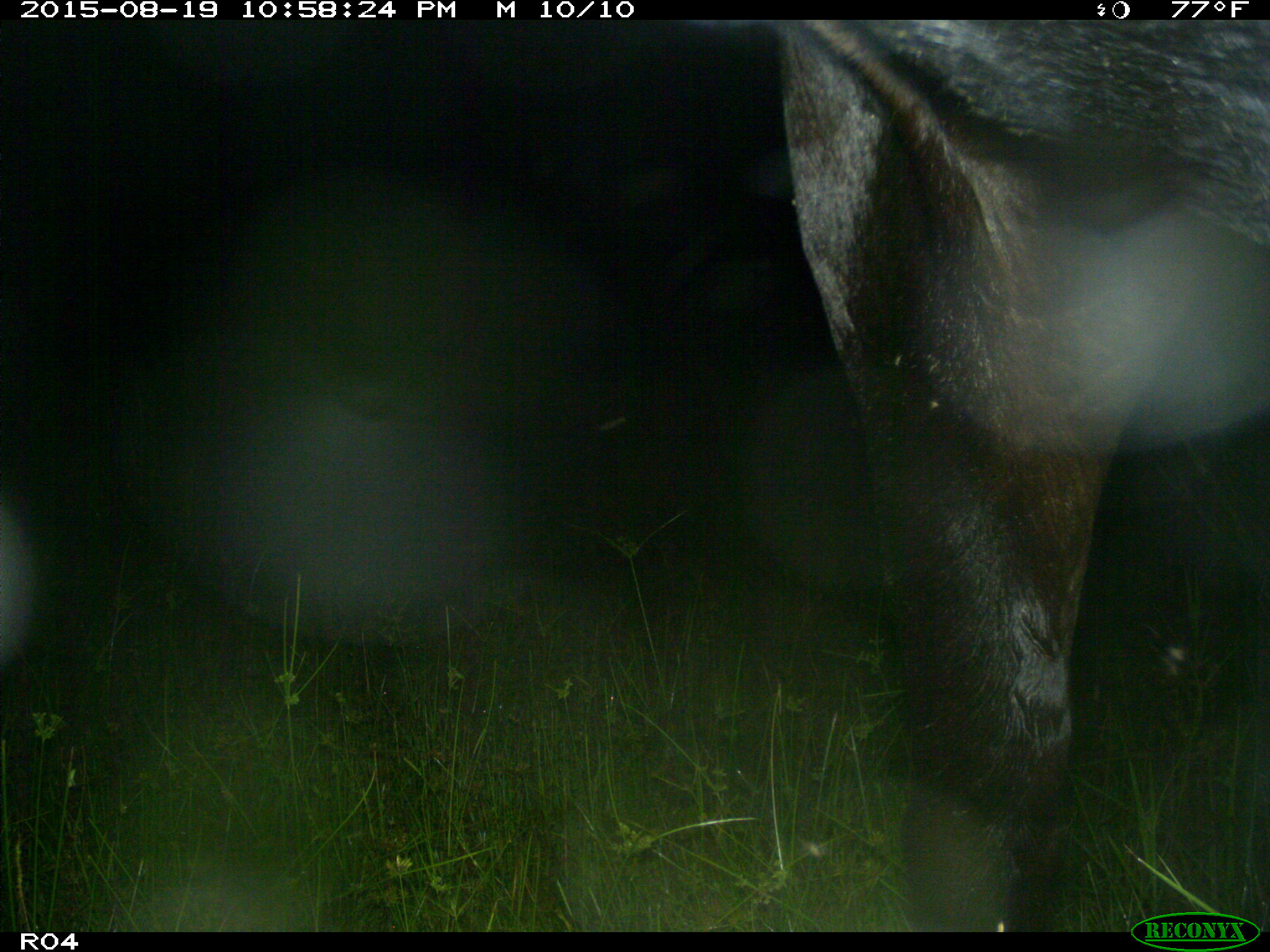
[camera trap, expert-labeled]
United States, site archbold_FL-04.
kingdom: Animalia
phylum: Chordata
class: Mammalia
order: Artiodactyla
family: Bovidae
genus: Bos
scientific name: Bos taurus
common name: domestic cow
Bos taurus (domestic cow).